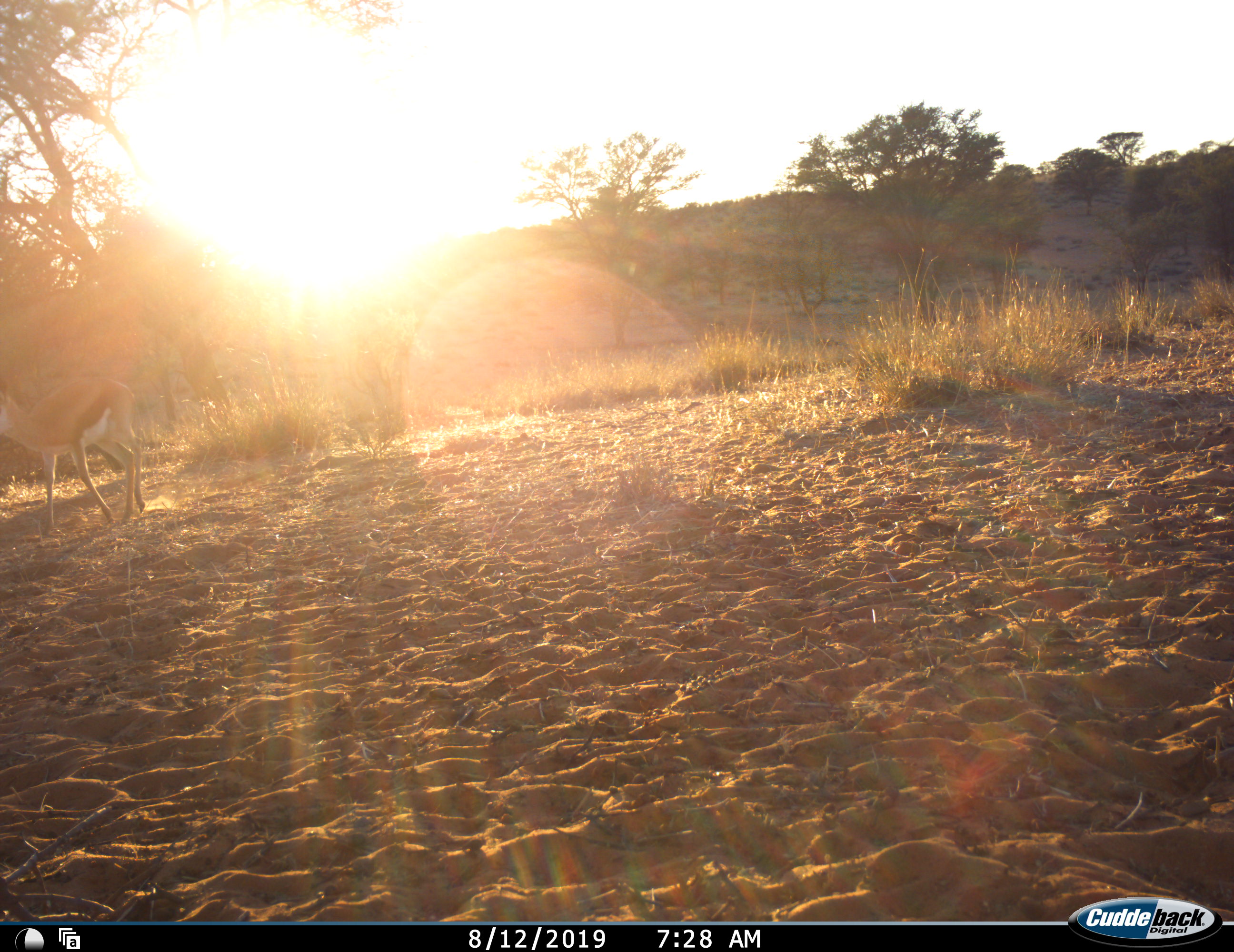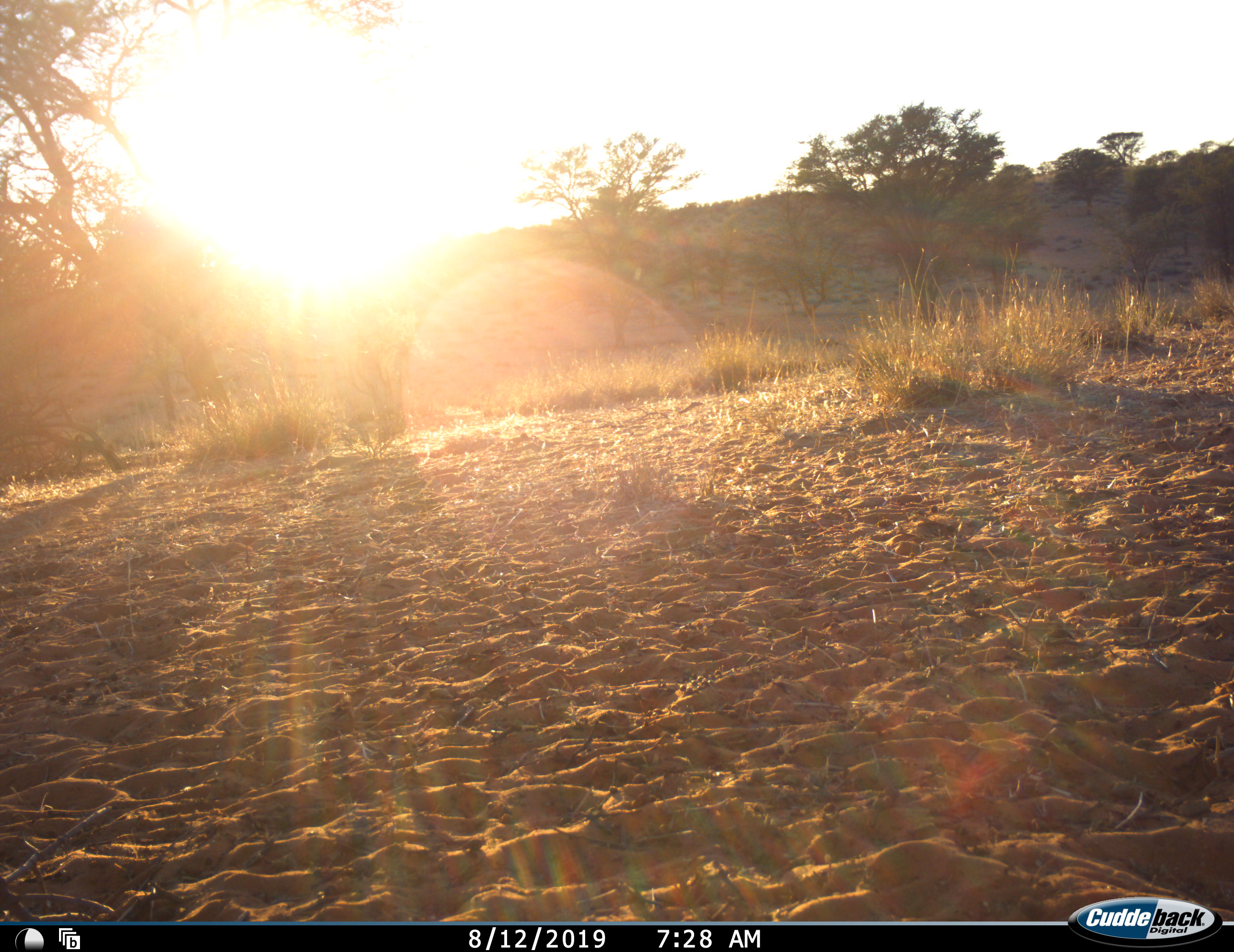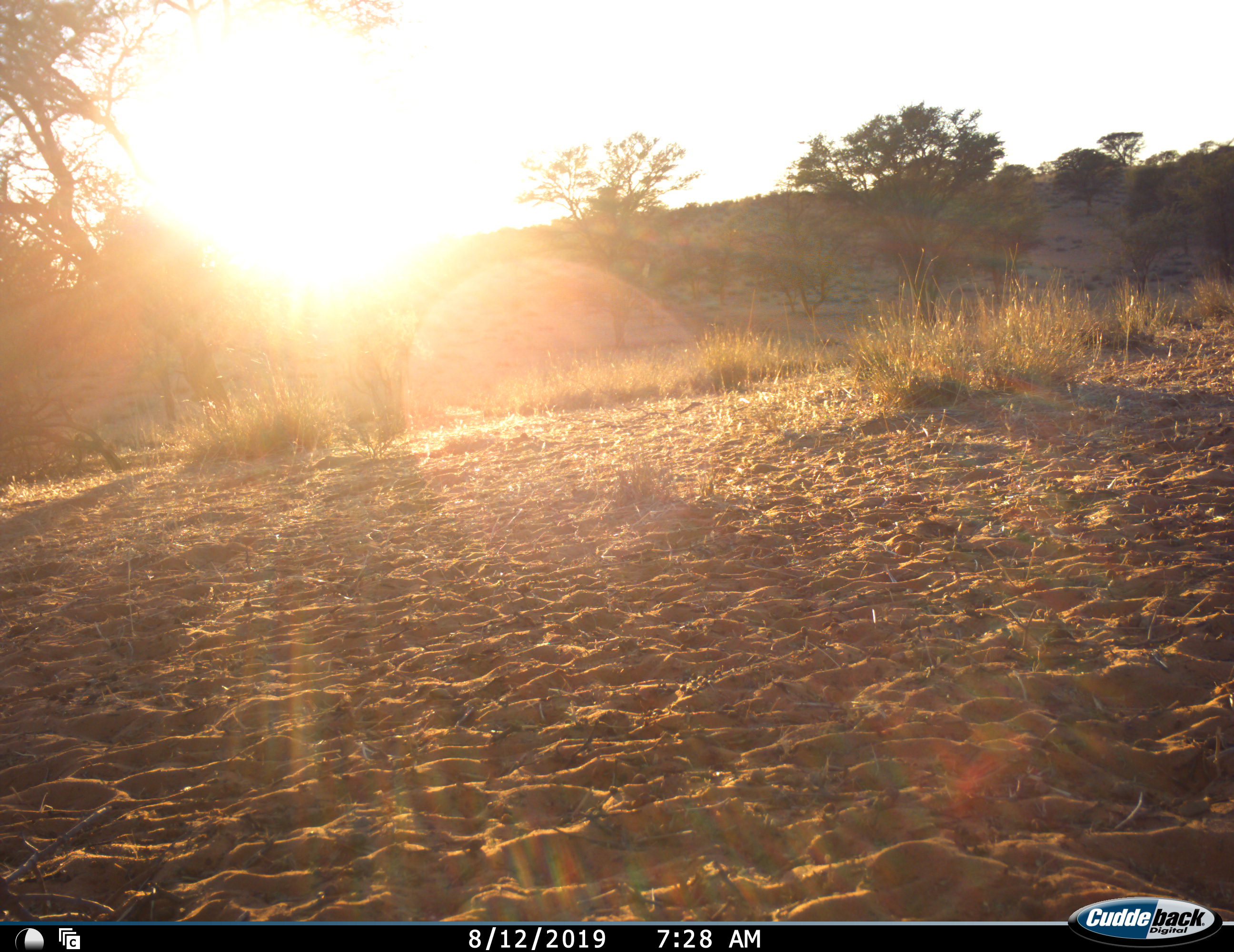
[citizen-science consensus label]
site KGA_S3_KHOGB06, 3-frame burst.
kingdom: Animalia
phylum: Chordata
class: Mammalia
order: Artiodactyla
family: Bovidae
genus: Antidorcas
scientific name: Antidorcas marsupialis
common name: springbok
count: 1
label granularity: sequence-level